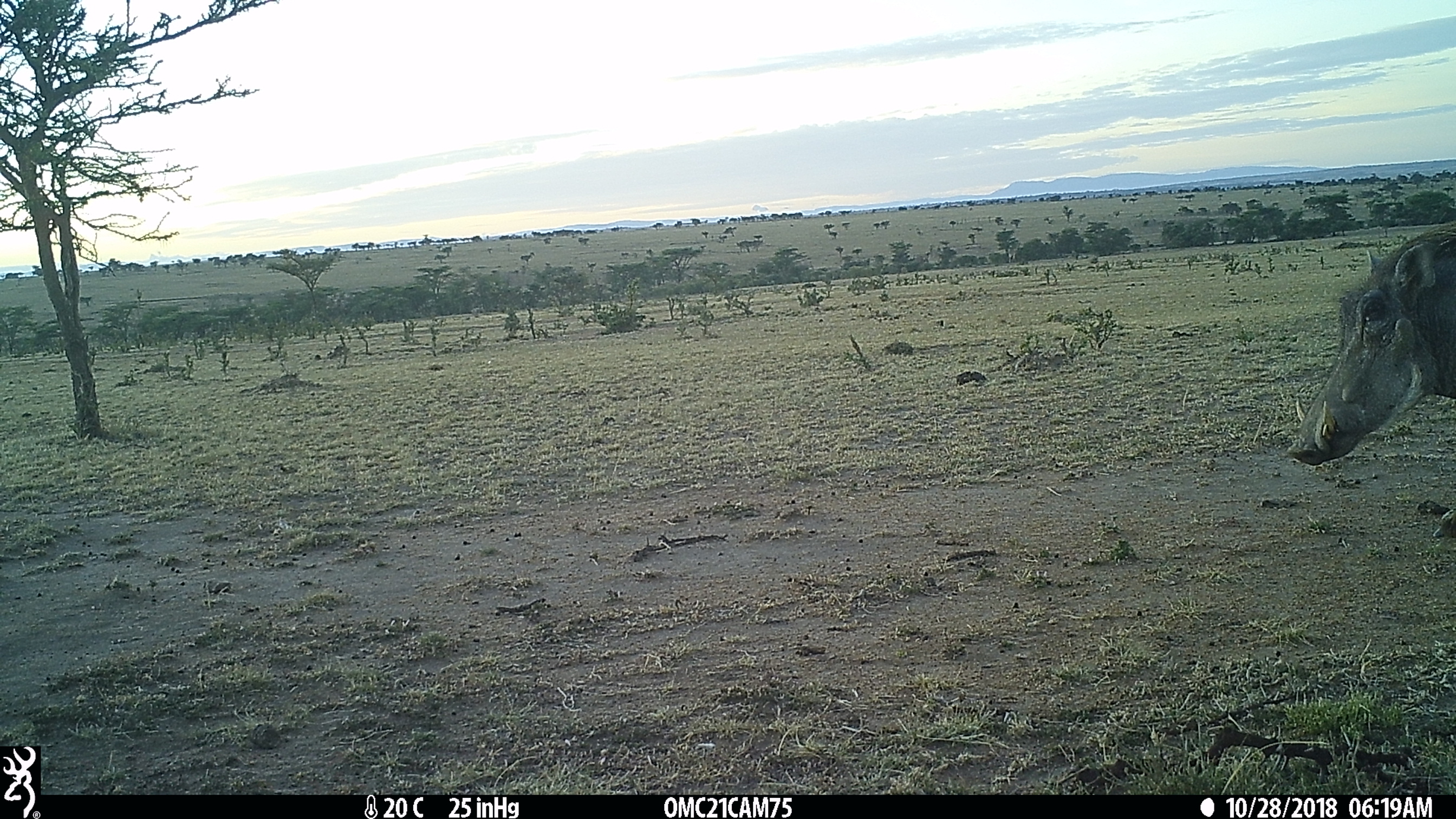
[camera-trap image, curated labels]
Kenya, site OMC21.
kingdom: Animalia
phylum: Chordata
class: Mammalia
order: Artiodactyla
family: Suidae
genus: Phacochoerus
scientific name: Phacochoerus africanus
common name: common warthog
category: warthog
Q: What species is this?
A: Warthog (common warthog) (Phacochoerus africanus).